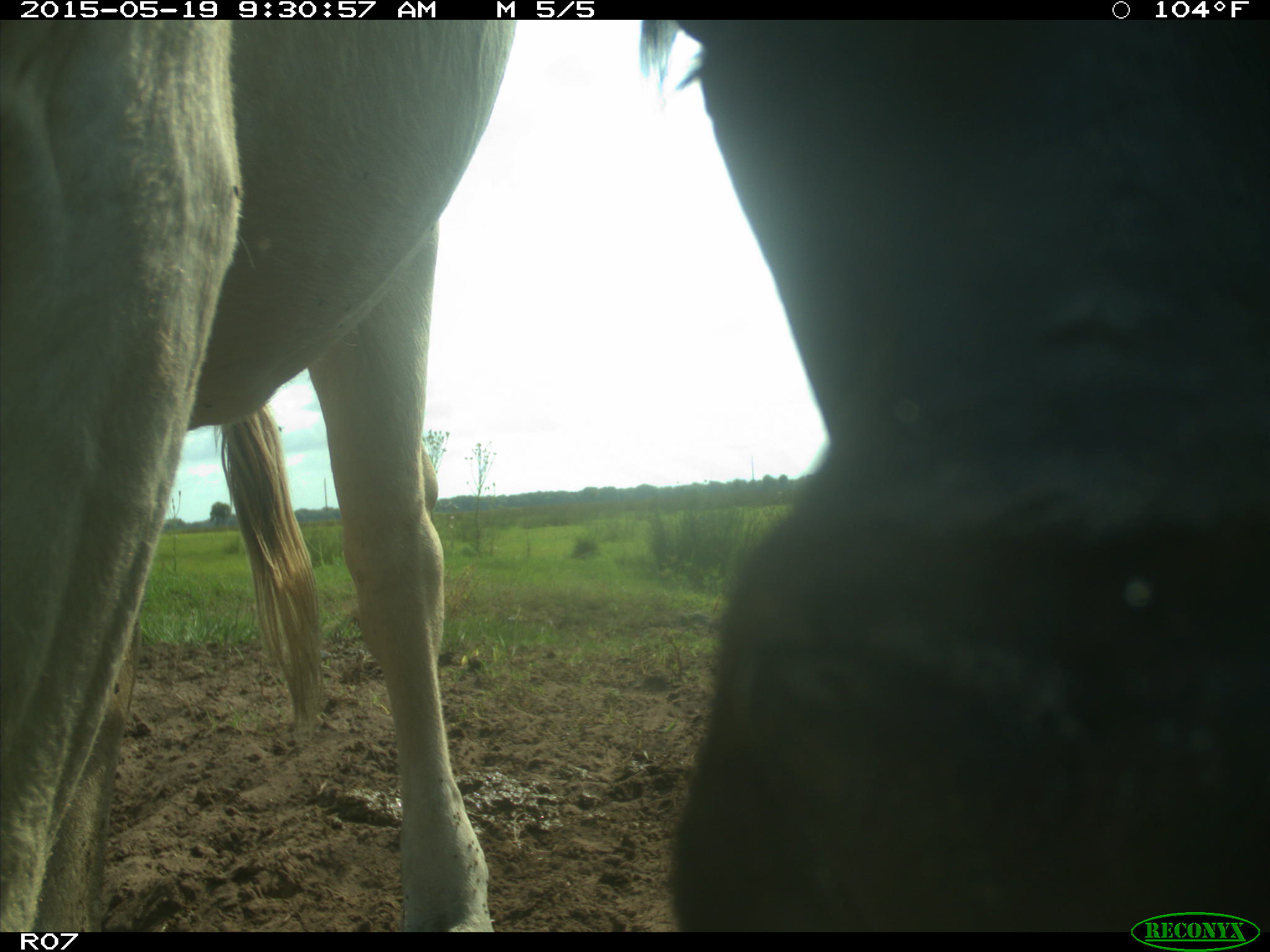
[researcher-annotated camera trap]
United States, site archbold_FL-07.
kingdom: Animalia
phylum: Chordata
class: Mammalia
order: Artiodactyla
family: Bovidae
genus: Bos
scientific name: Bos taurus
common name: domestic cow